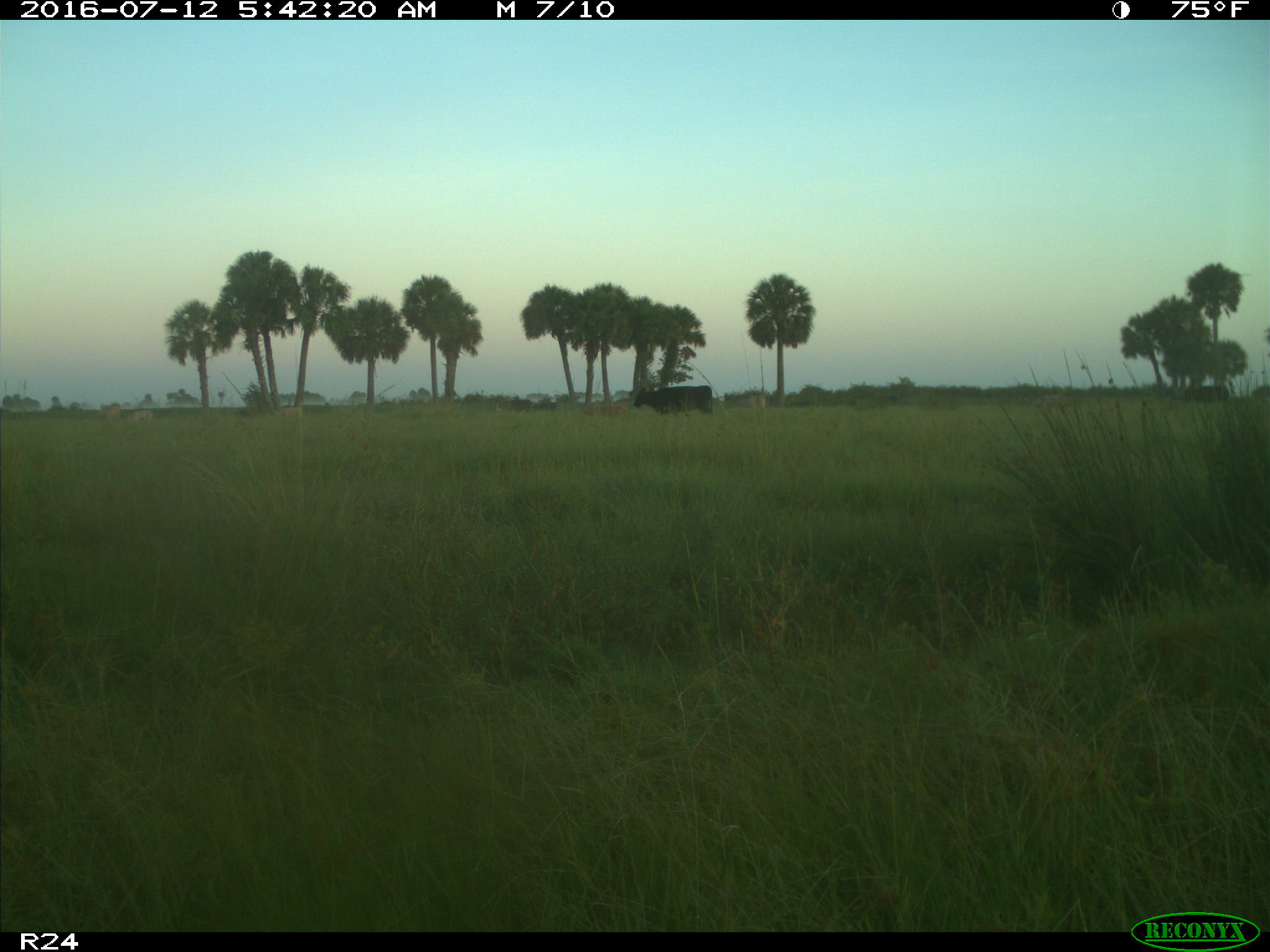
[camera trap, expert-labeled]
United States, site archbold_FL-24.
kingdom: Animalia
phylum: Chordata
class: Mammalia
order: Artiodactyla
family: Bovidae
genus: Bos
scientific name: Bos taurus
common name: domestic cow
Bos taurus (domestic cow).